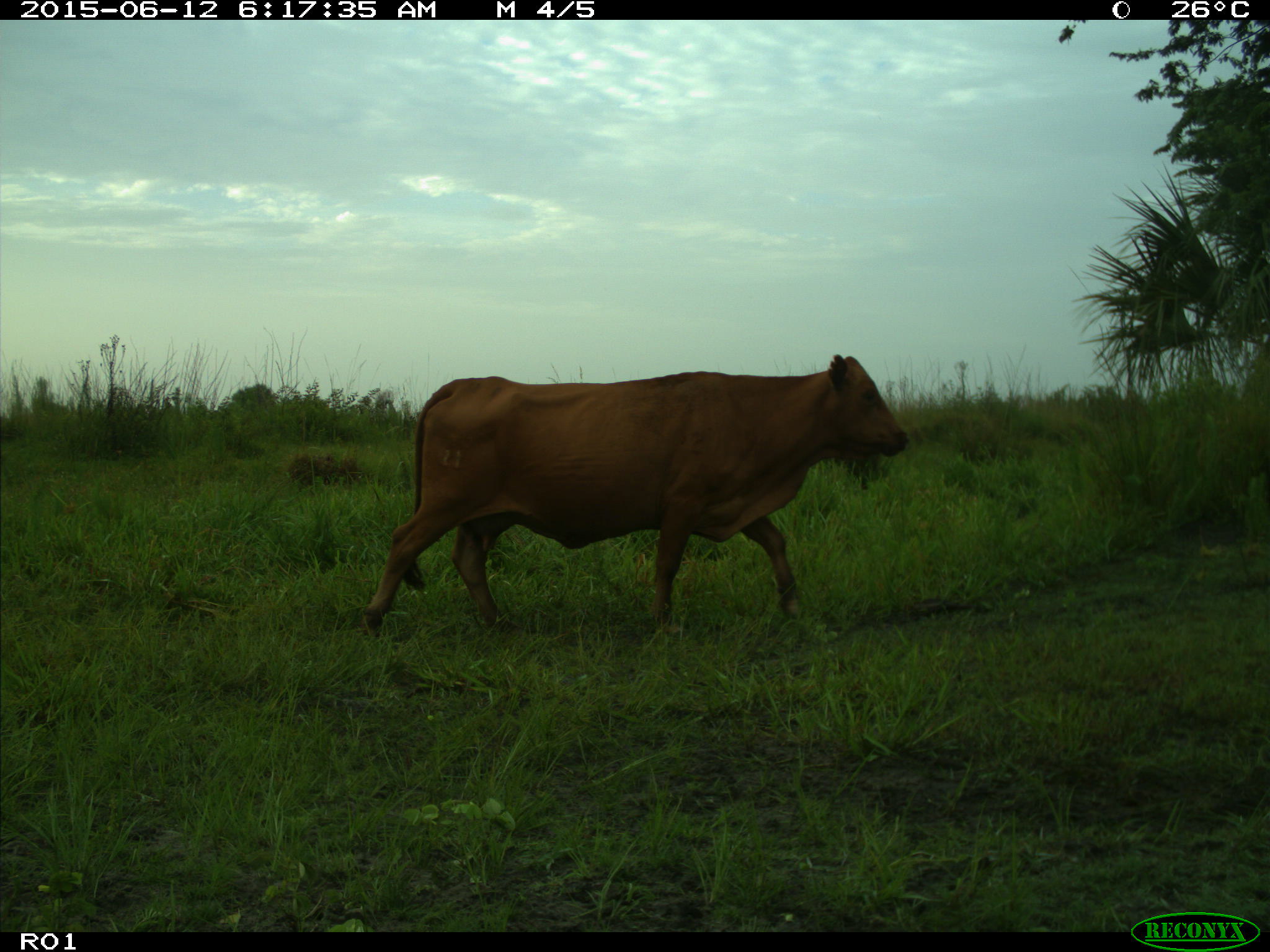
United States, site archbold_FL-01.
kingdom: Animalia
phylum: Chordata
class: Mammalia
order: Artiodactyla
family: Bovidae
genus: Bos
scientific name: Bos taurus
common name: domestic cow